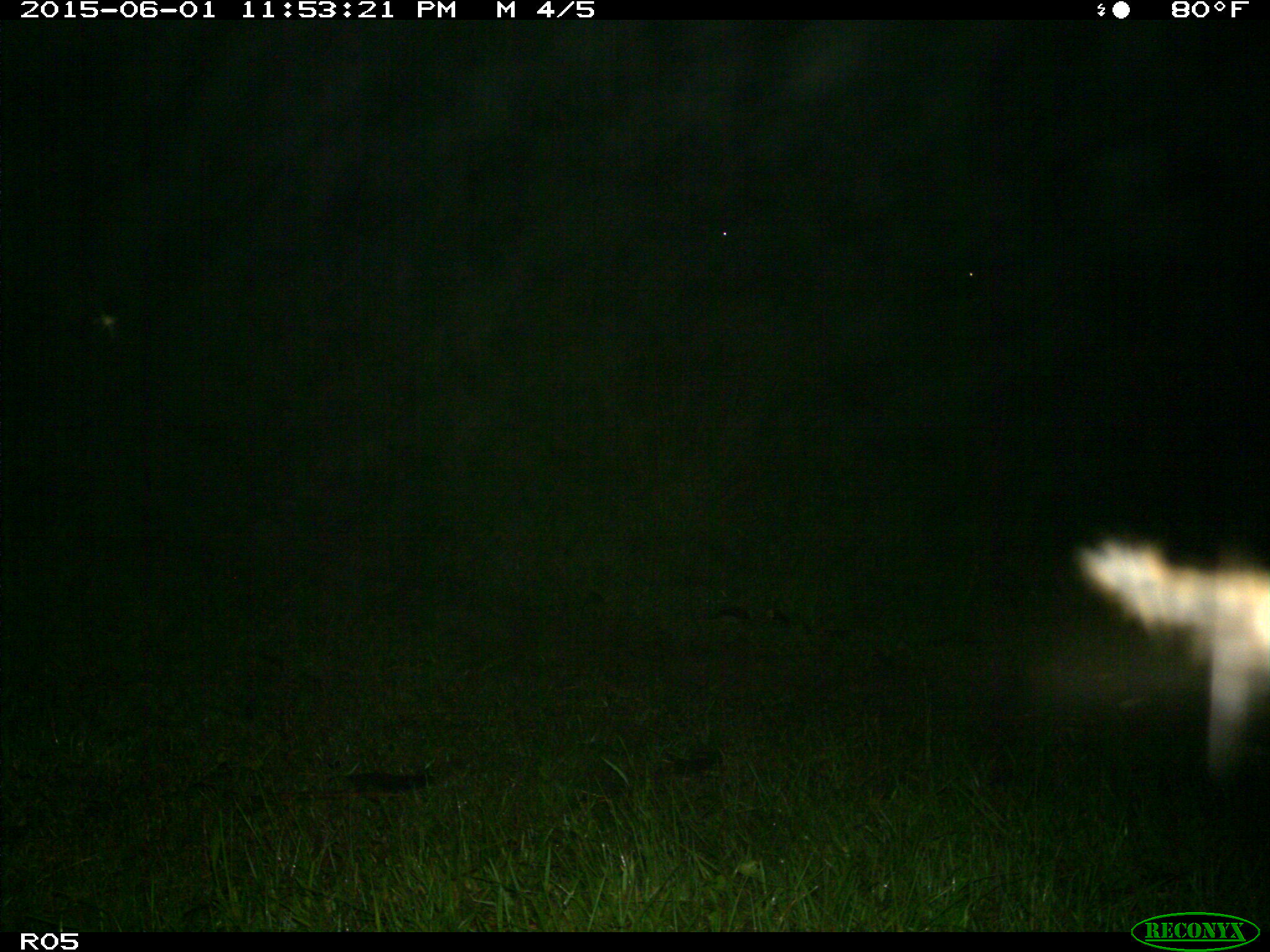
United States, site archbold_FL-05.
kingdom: Animalia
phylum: Chordata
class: Mammalia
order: Artiodactyla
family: Bovidae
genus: Bos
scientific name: Bos taurus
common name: domestic cow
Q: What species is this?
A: Bos taurus (domestic cow).